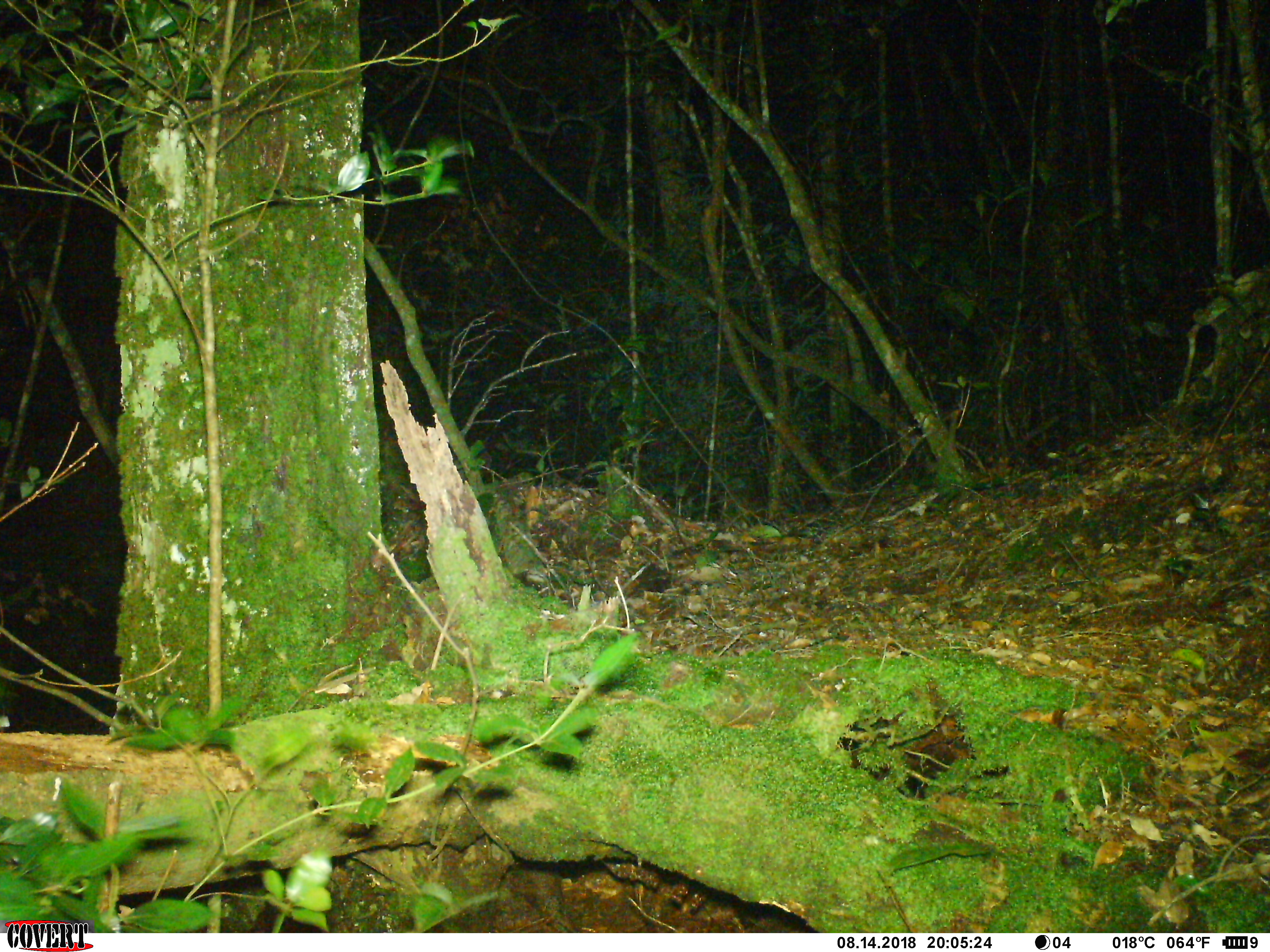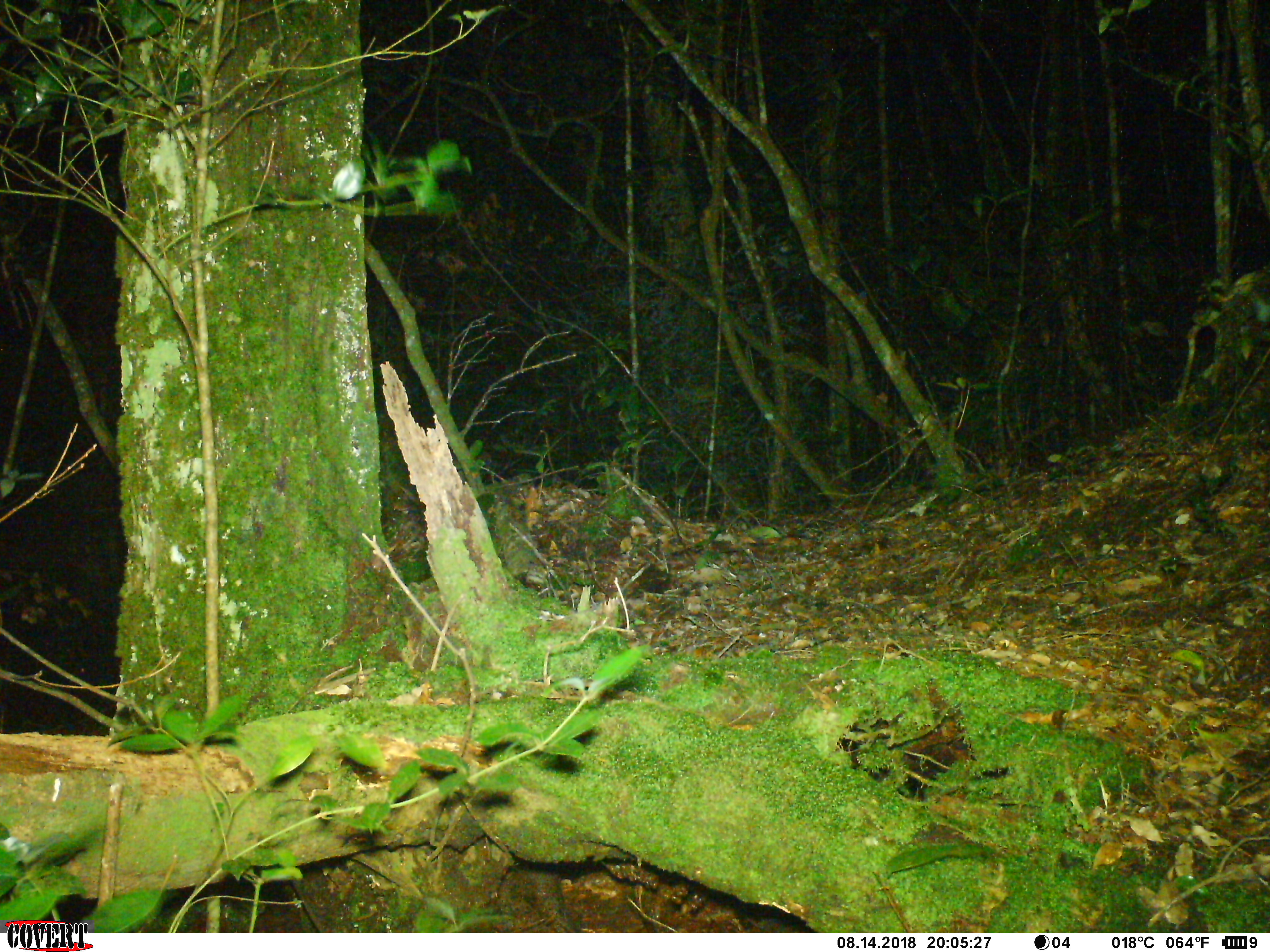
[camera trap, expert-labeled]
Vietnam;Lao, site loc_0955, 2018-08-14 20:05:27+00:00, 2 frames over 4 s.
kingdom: Animalia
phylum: Chordata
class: Mammalia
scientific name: Mammalia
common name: mammal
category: unidentified mammal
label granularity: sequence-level